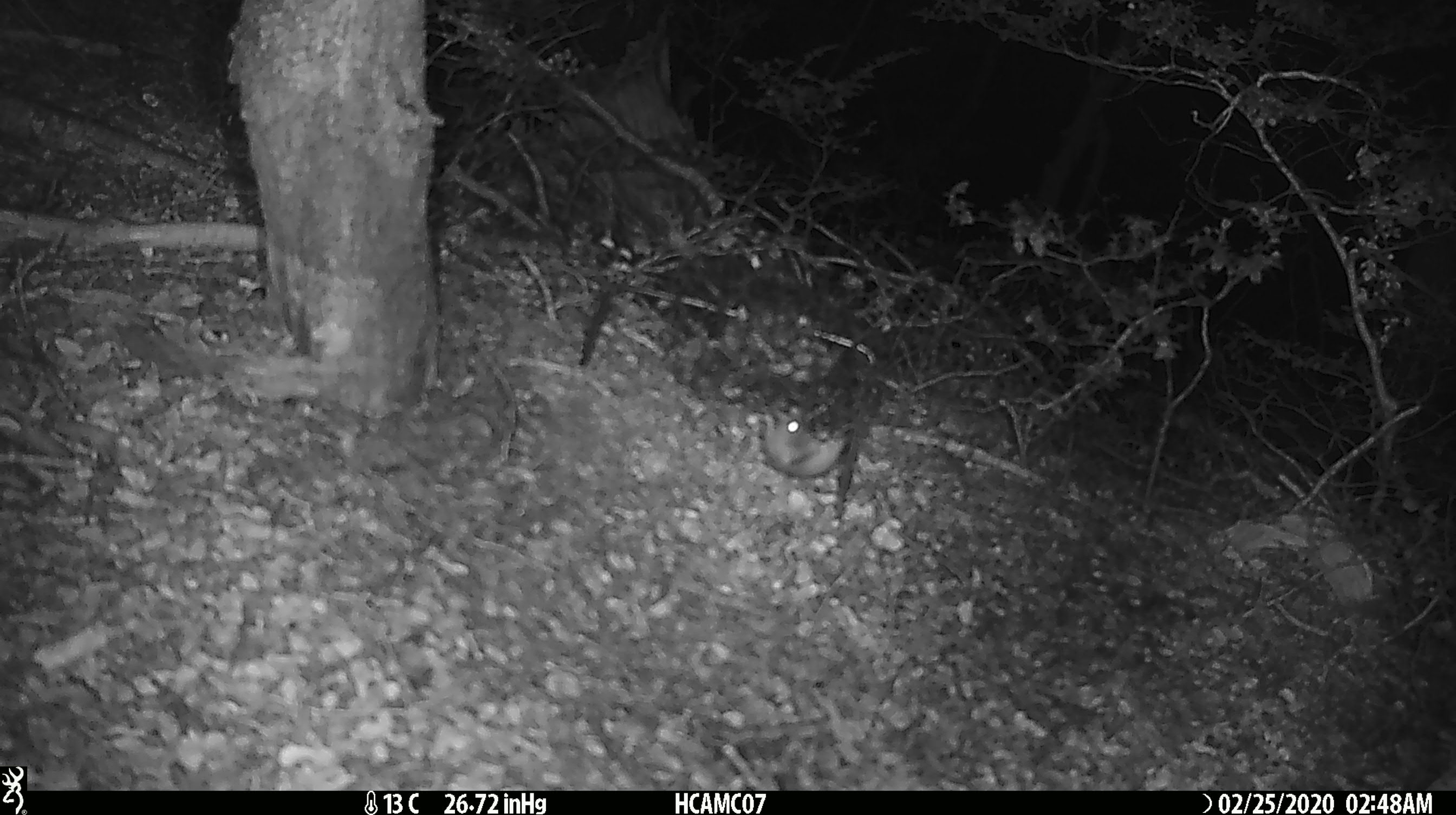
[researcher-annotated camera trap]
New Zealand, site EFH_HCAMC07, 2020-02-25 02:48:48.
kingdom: Animalia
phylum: Chordata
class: Mammalia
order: Rodentia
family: Muridae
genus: Mus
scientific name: Mus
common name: mouse